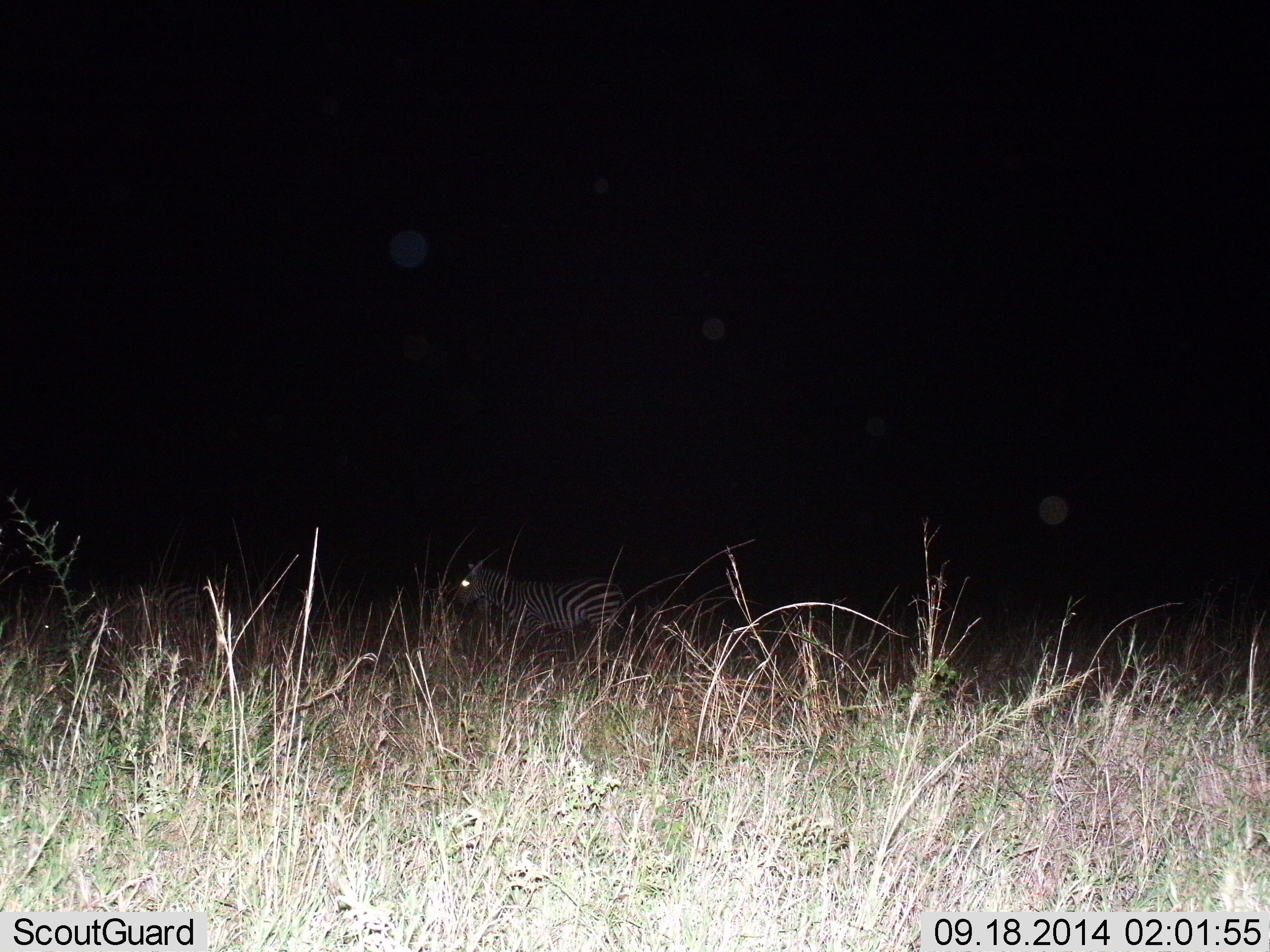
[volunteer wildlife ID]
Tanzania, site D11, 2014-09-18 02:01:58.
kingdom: Animalia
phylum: Chordata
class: Mammalia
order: Perissodactyla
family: Equidae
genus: Equus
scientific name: Equus quagga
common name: plains zebra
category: zebra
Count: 1.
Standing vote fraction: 70%.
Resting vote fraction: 0%.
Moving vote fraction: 30%.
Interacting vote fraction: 0%.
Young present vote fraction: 0%.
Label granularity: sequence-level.